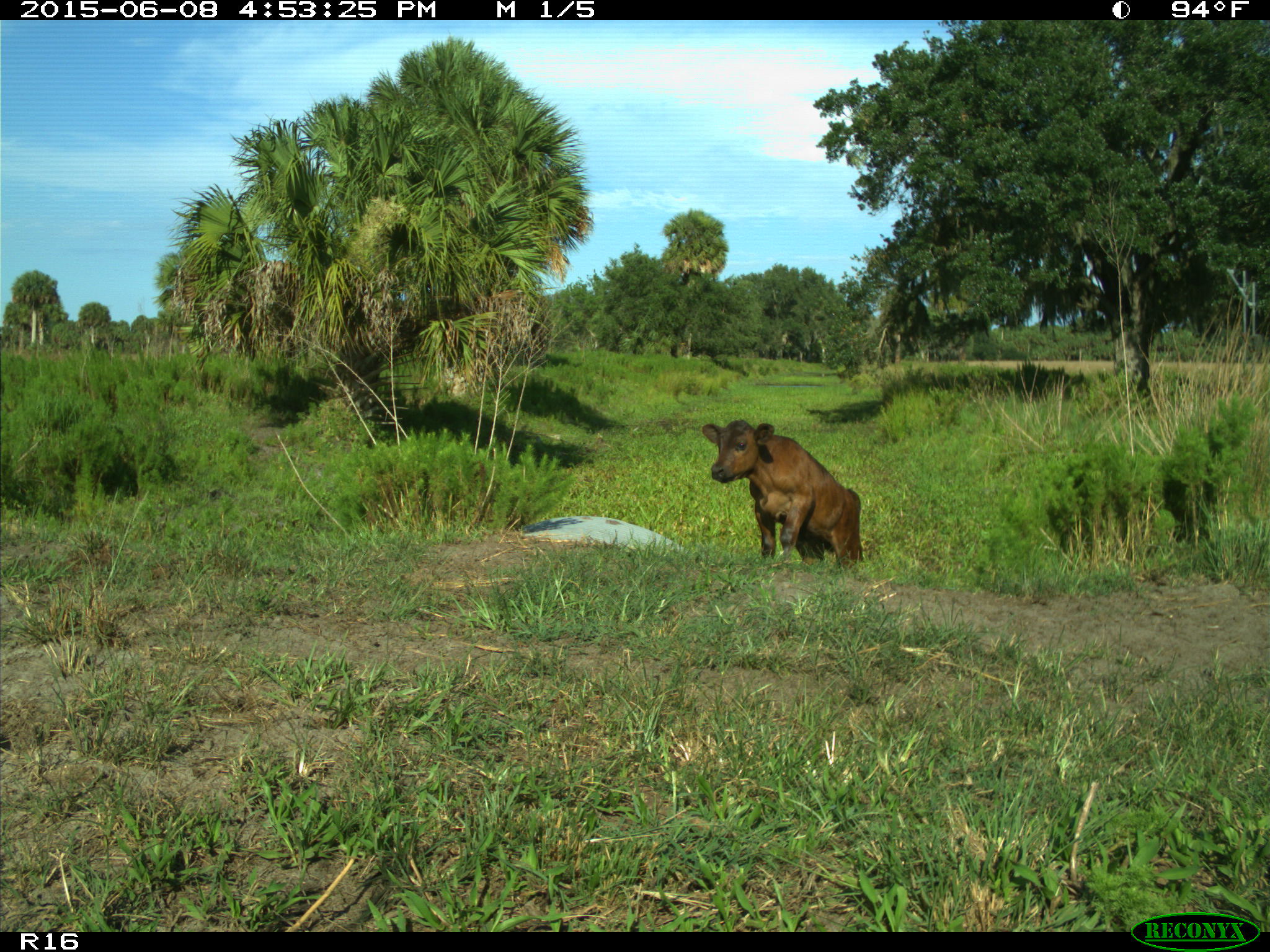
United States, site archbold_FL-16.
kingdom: Animalia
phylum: Chordata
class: Mammalia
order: Artiodactyla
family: Bovidae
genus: Bos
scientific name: Bos taurus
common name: domestic cow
Bos taurus (domestic cow).